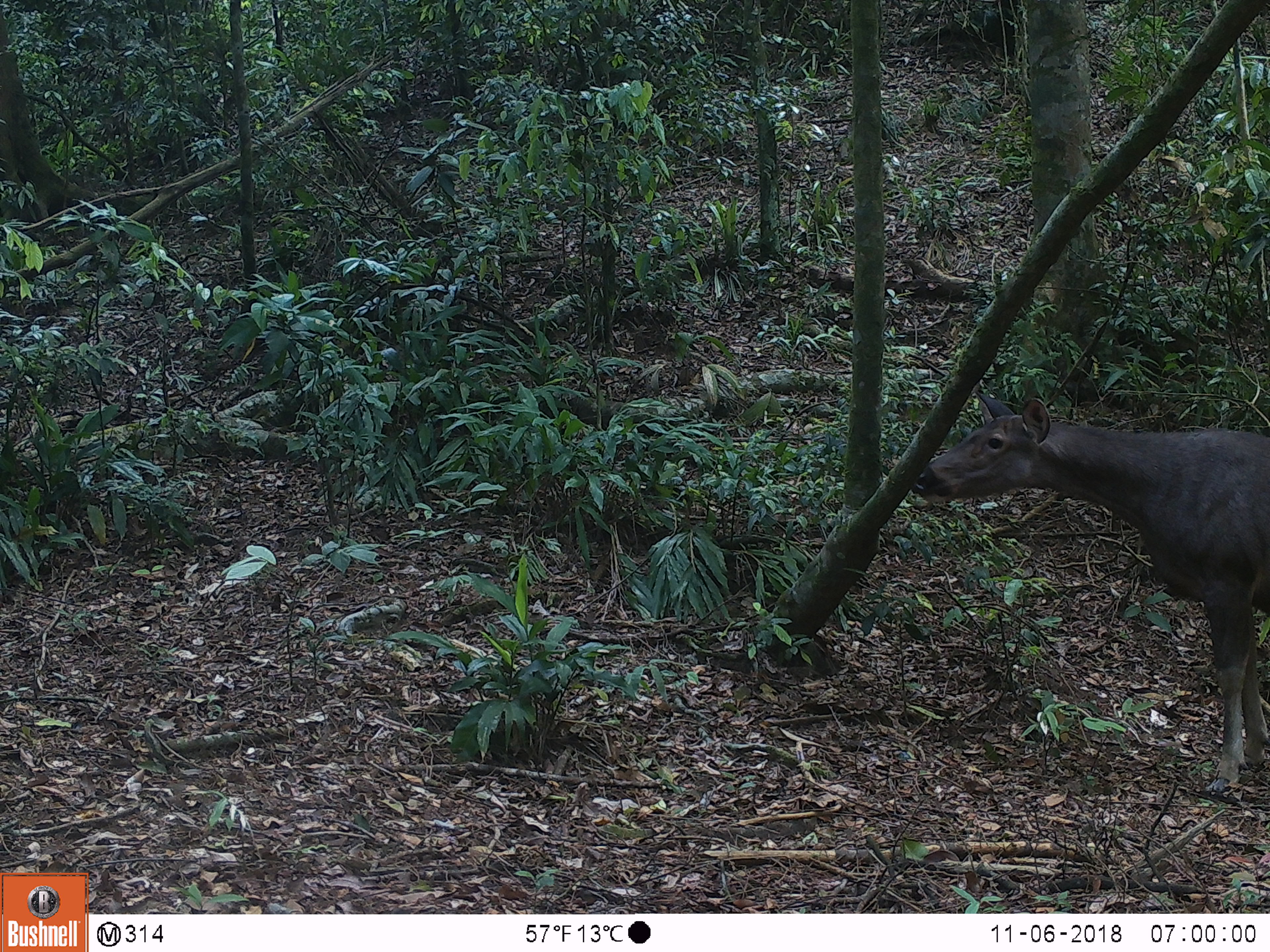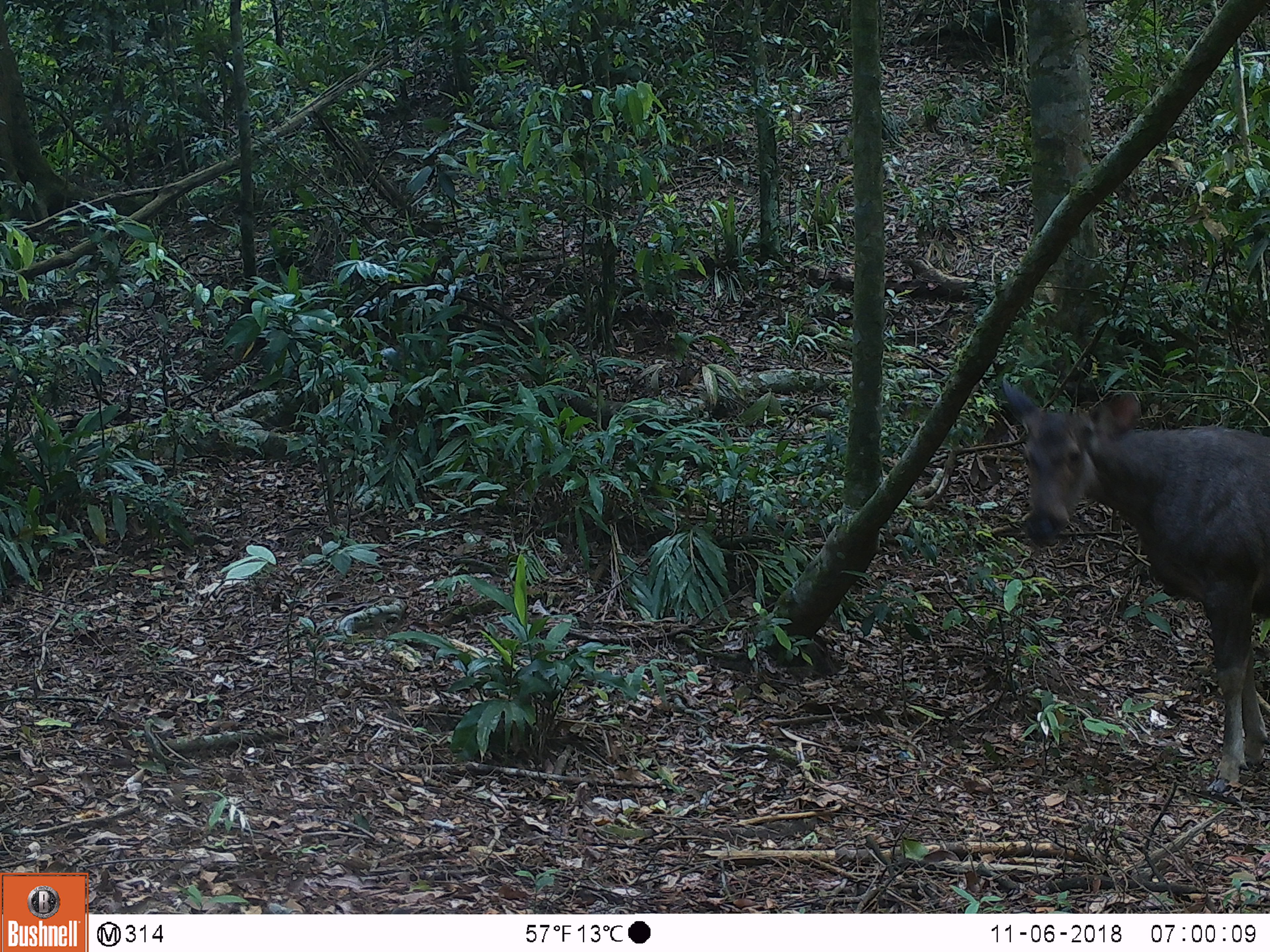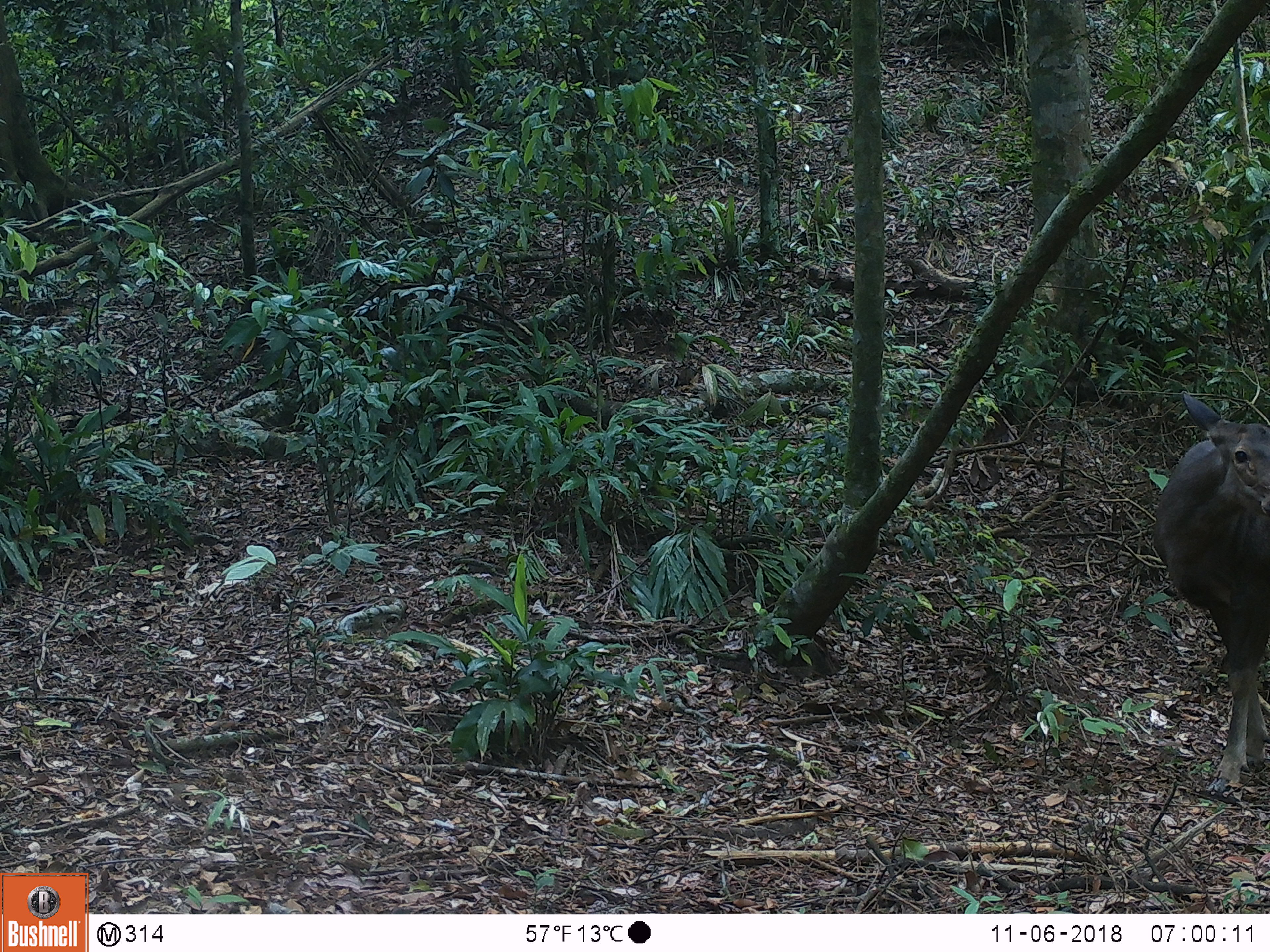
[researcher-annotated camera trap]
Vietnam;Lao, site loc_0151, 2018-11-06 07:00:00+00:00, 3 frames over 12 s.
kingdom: Animalia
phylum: Chordata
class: Mammalia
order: Artiodactyla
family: Cervidae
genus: Rusa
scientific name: Rusa unicolor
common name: sambar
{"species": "sambar (Rusa unicolor)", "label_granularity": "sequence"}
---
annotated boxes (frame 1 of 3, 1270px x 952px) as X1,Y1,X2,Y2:
sambar: 911,390,1270,793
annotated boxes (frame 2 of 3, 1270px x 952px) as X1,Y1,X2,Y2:
sambar: 1000,373,1268,793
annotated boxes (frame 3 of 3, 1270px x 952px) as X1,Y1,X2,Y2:
sambar: 1151,391,1269,792